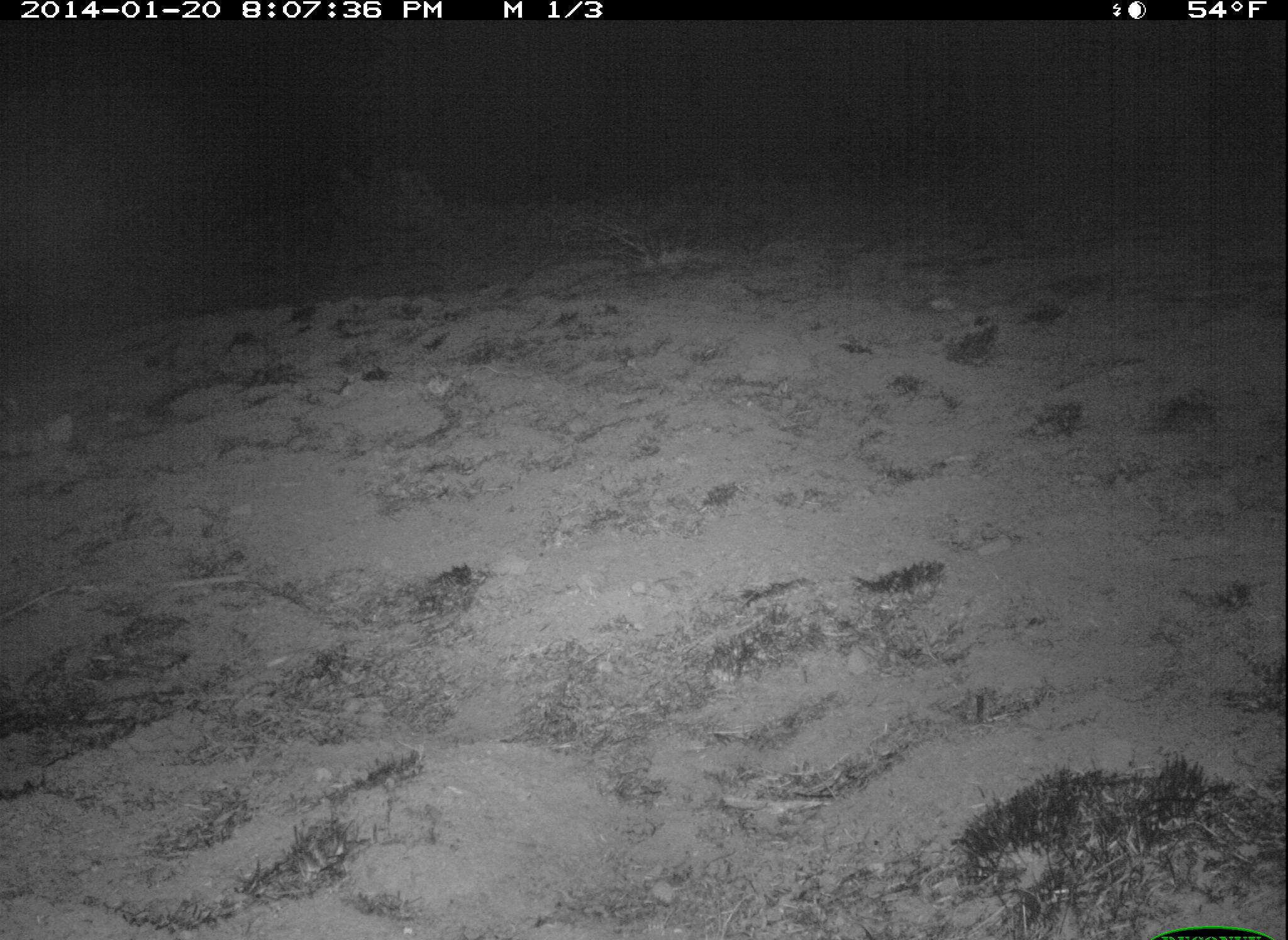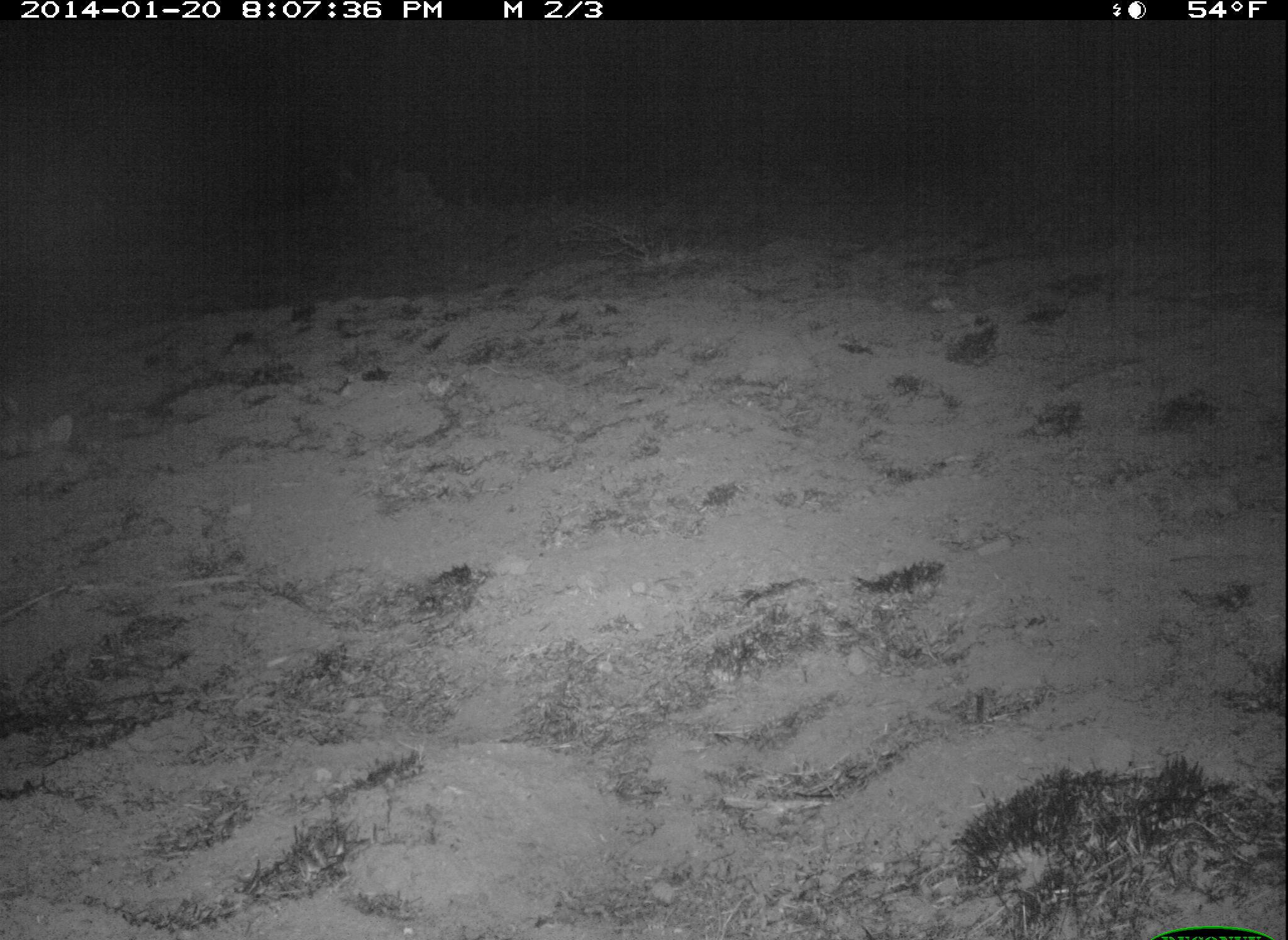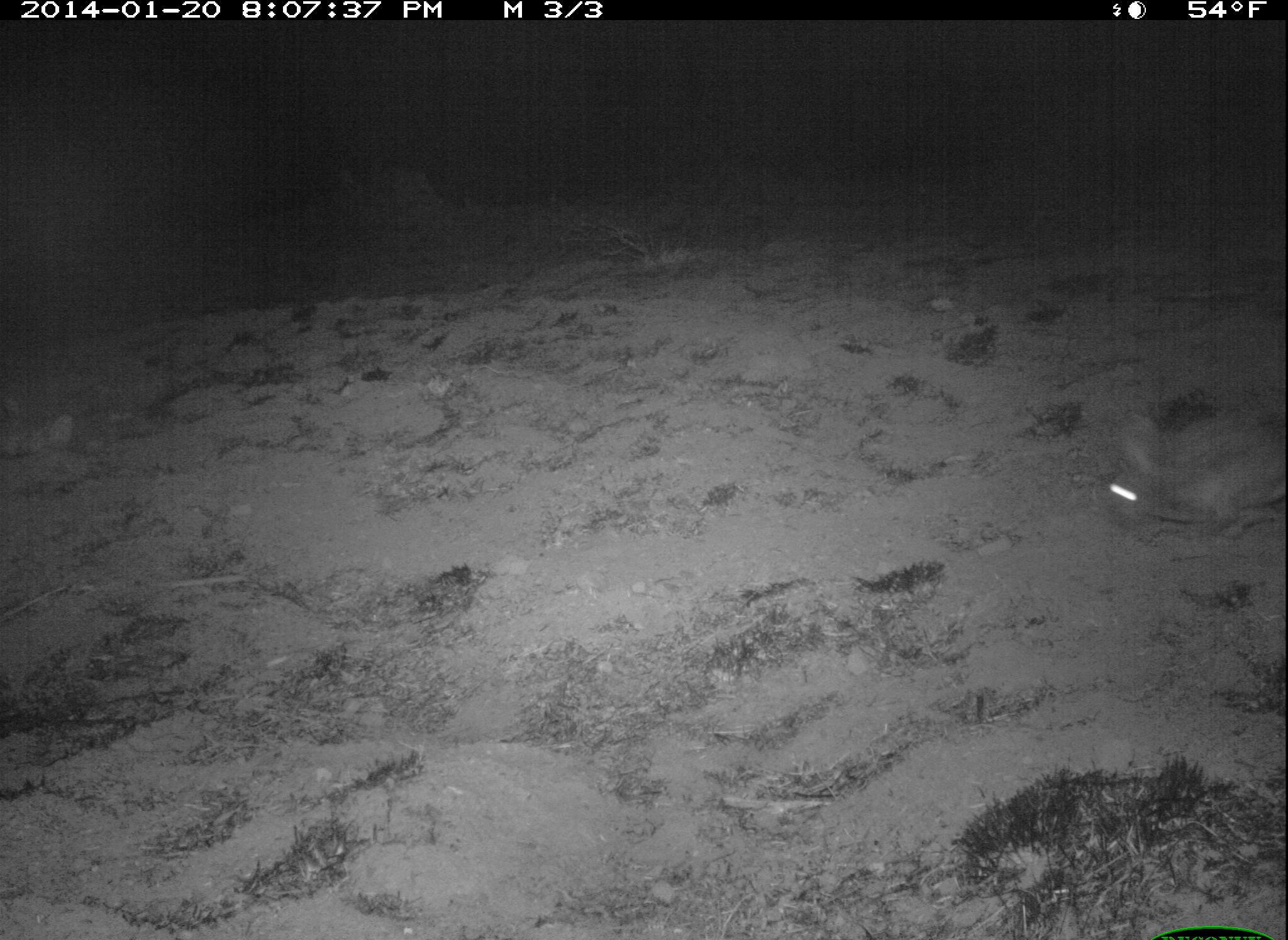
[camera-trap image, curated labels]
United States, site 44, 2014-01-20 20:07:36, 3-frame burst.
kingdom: Animalia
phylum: Chordata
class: Mammalia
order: Lagomorpha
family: Leporidae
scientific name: Leporidae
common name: rabbits and hares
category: rabbit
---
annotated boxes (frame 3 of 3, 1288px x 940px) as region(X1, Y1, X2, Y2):
rabbit: region(1109, 406, 1288, 541)